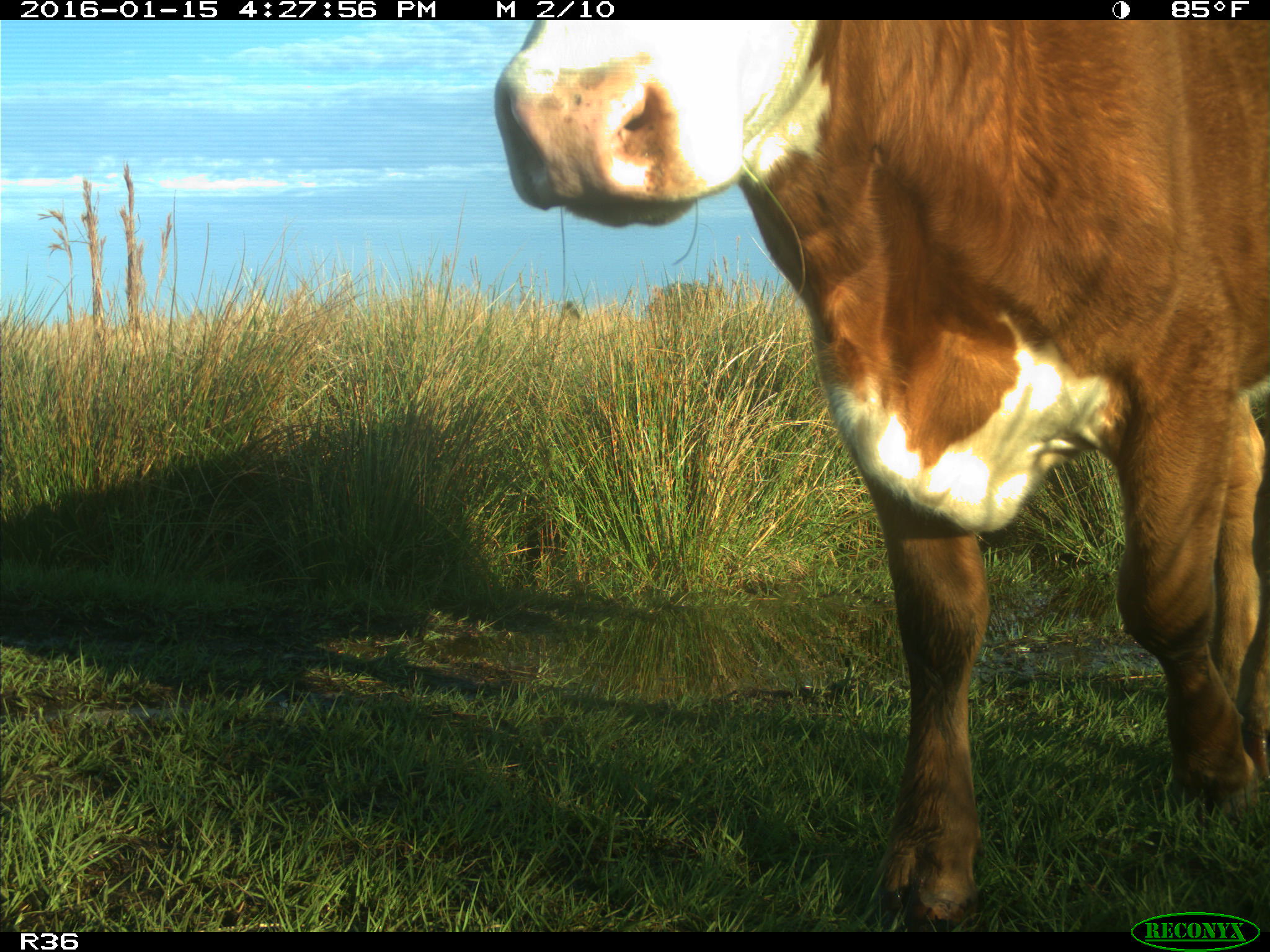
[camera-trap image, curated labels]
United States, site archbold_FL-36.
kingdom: Animalia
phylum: Chordata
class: Mammalia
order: Artiodactyla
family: Bovidae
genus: Bos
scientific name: Bos taurus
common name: domestic cow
Bos taurus (domestic cow).